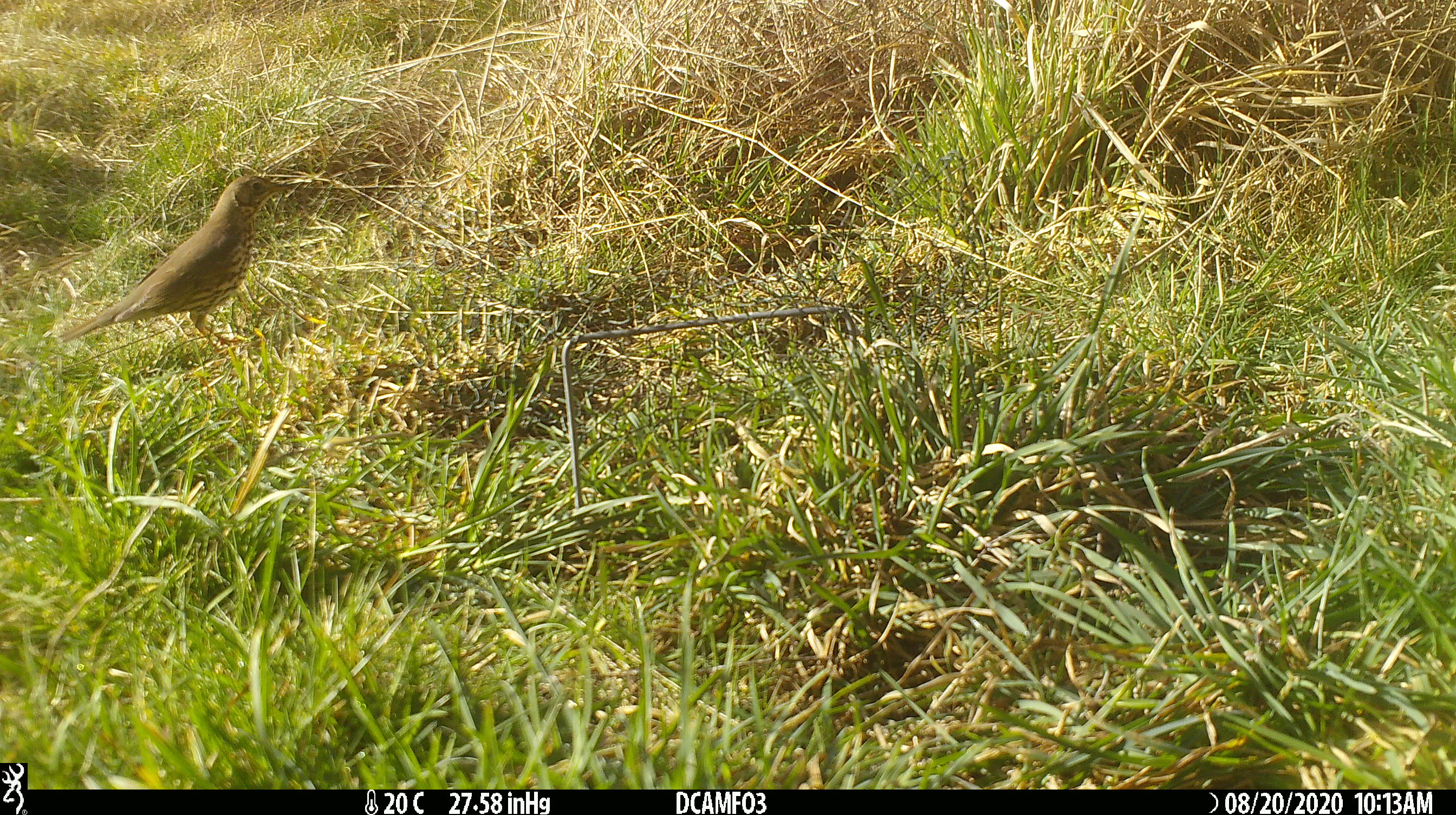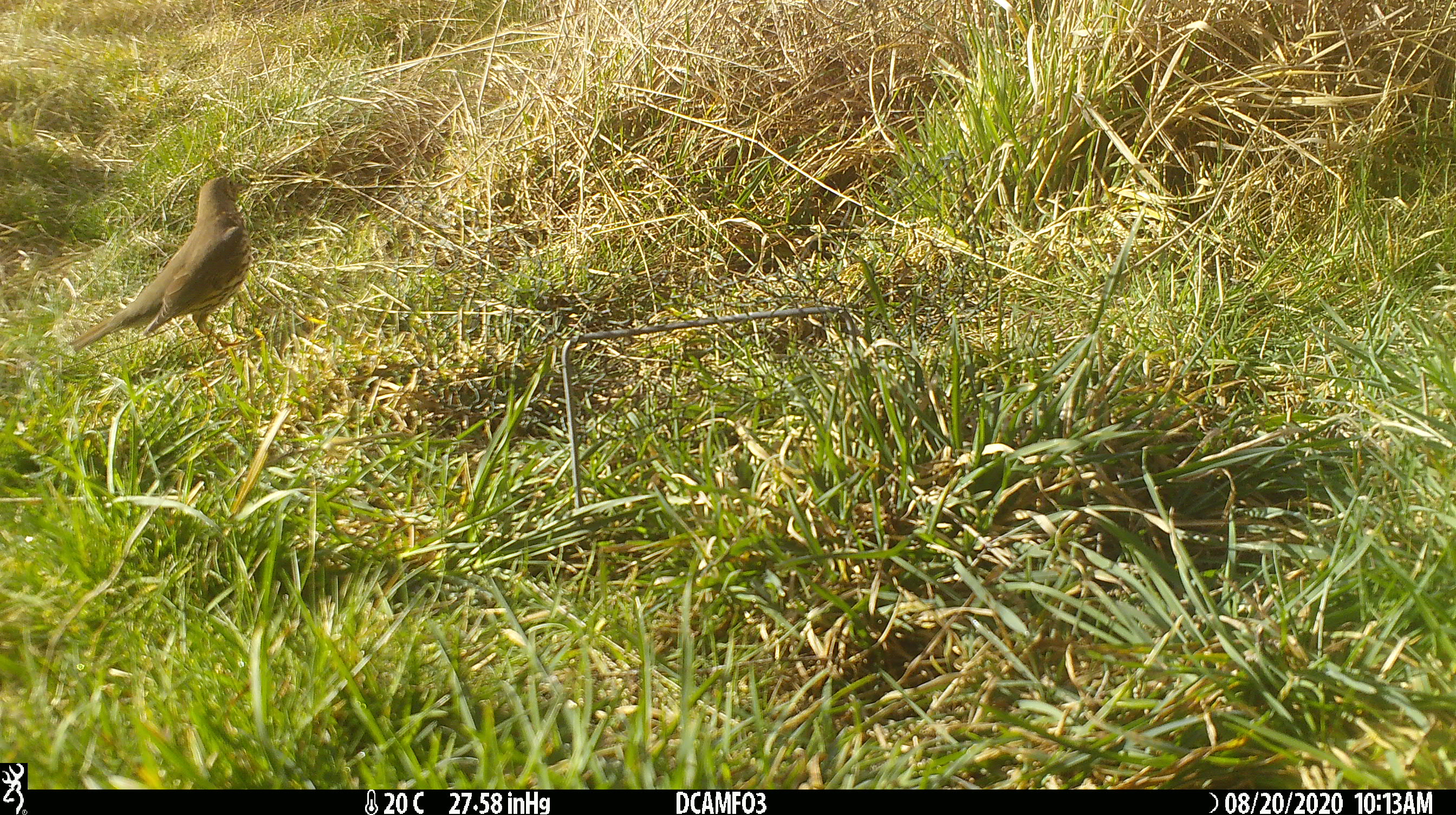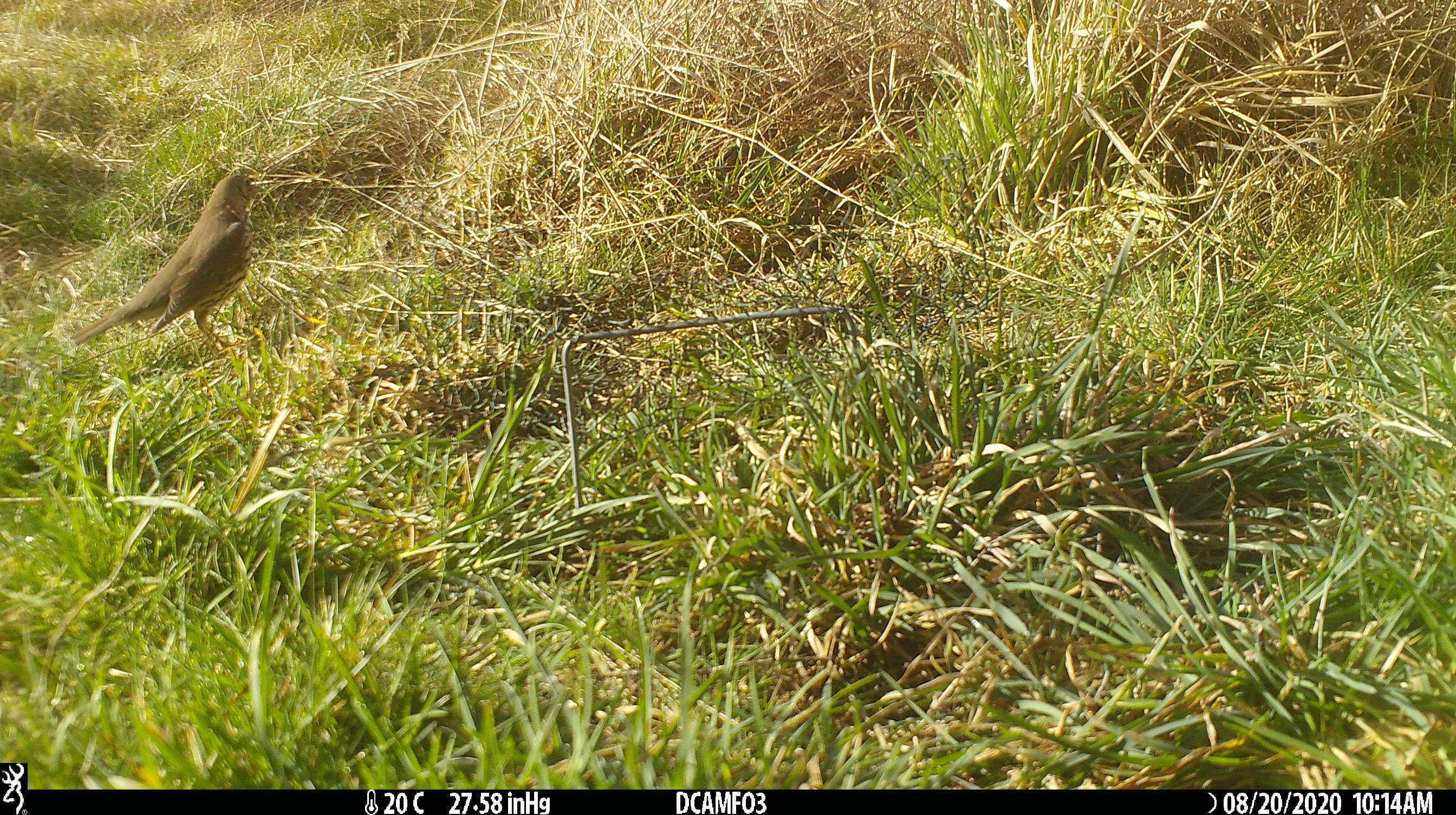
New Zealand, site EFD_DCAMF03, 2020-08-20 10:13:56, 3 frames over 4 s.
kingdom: Animalia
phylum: Chordata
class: Aves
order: Passeriformes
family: Turdidae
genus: Turdus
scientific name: Turdus philomelos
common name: song thrush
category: thrush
Thrush (song thrush) (Turdus philomelos).